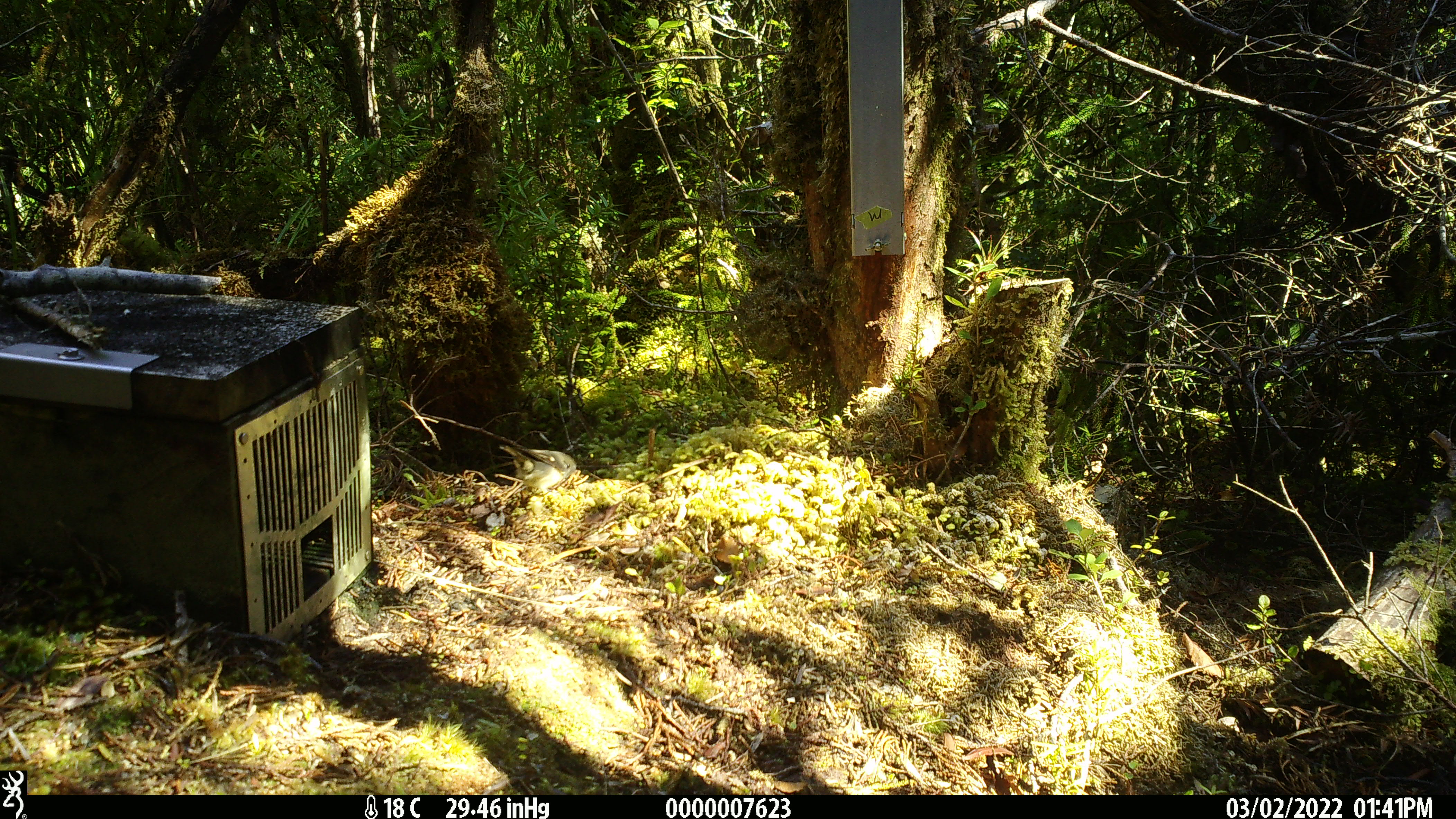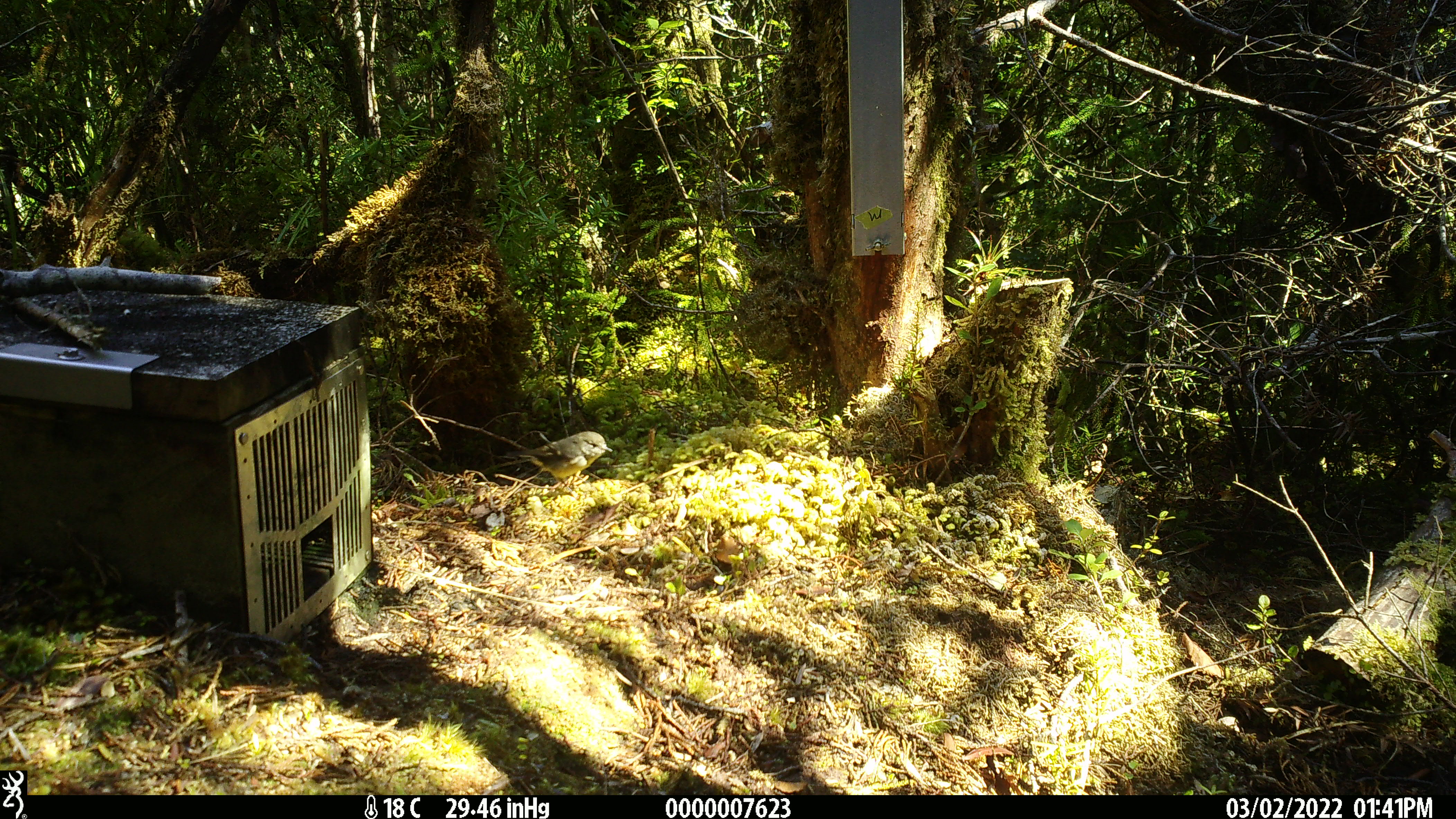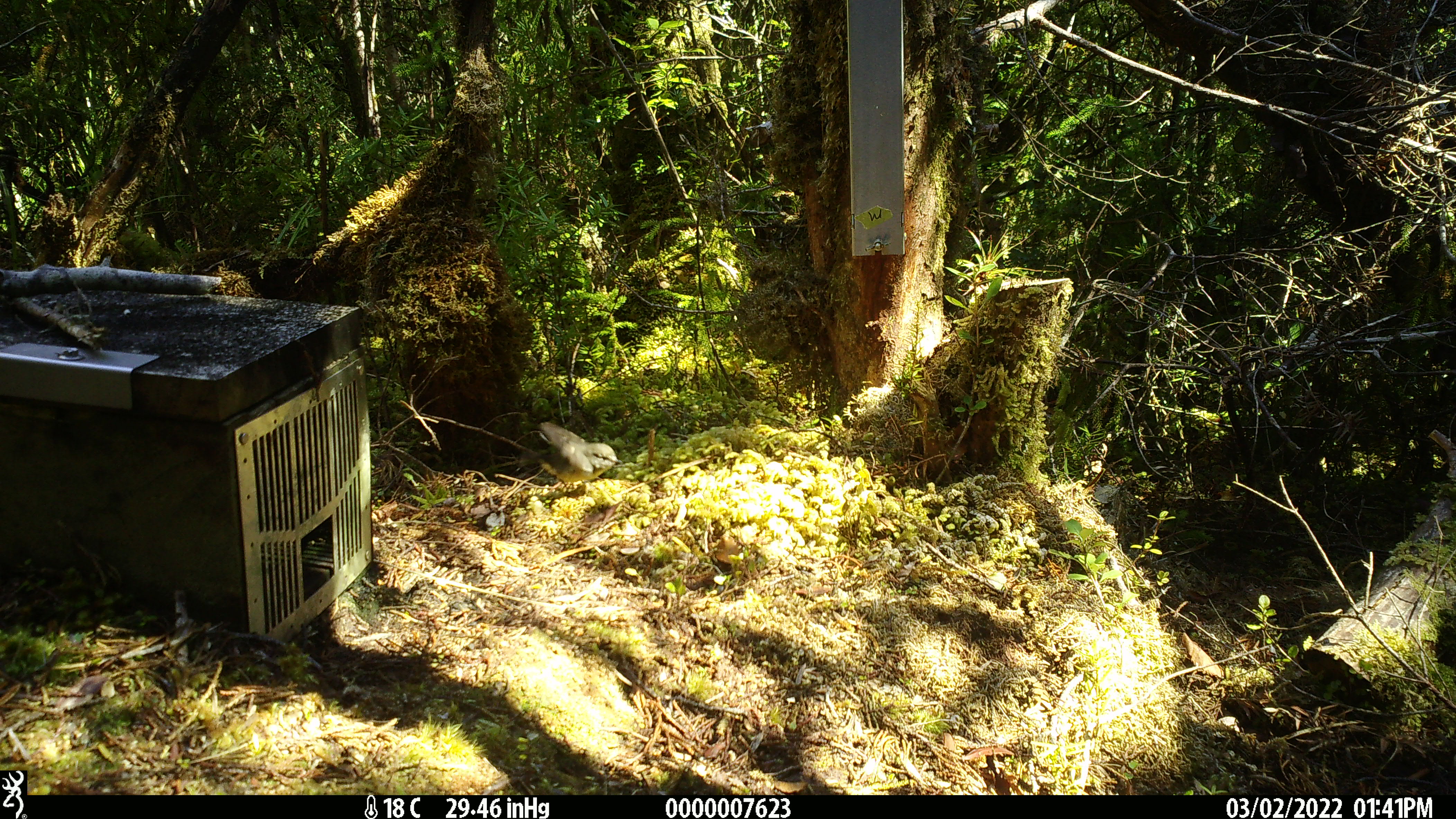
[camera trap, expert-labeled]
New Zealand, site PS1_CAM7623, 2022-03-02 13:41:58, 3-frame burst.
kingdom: Animalia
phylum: Chordata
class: Aves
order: Passeriformes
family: Petroicidae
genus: Petroica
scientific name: Petroica macrocephala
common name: tomtit